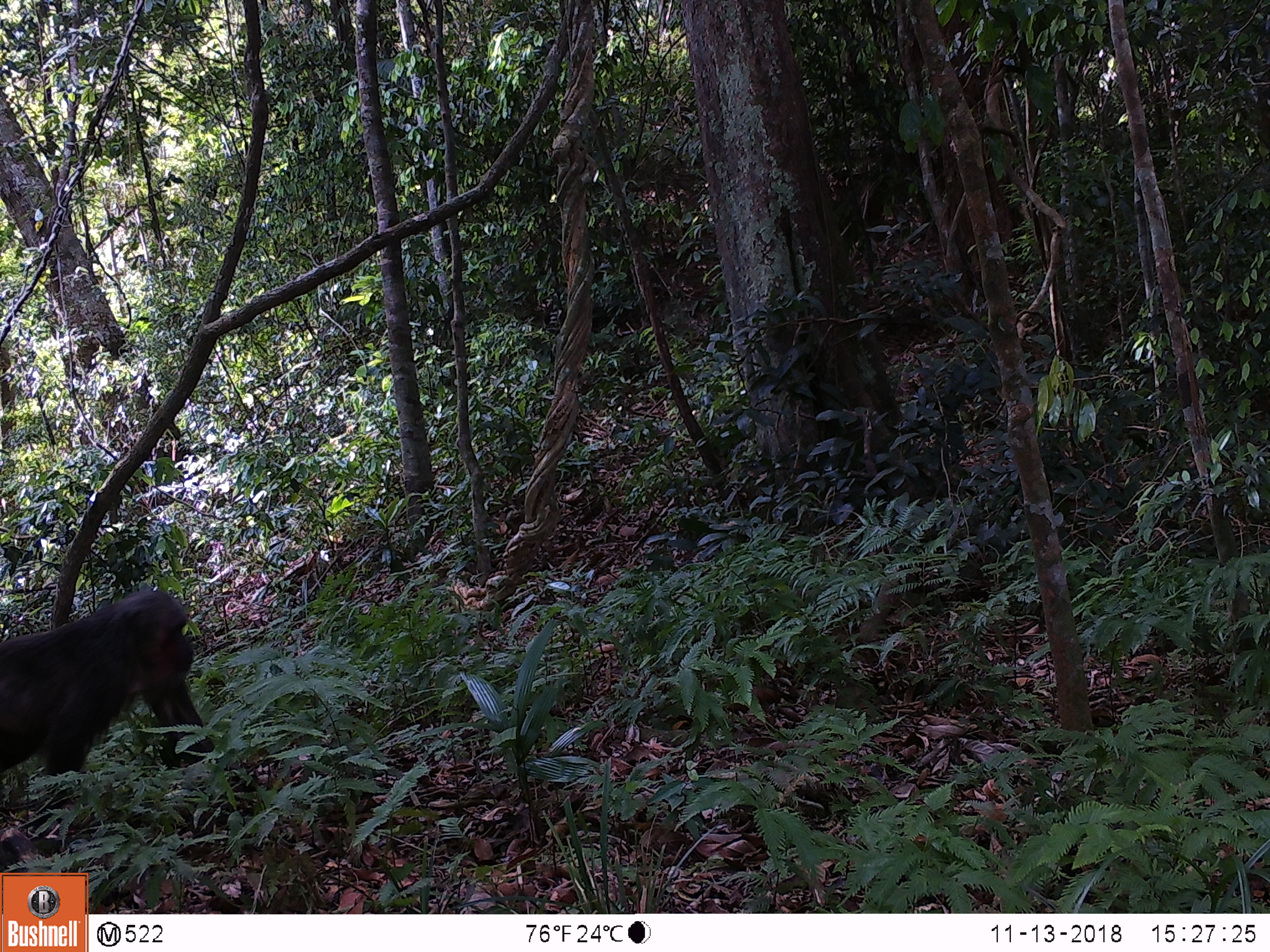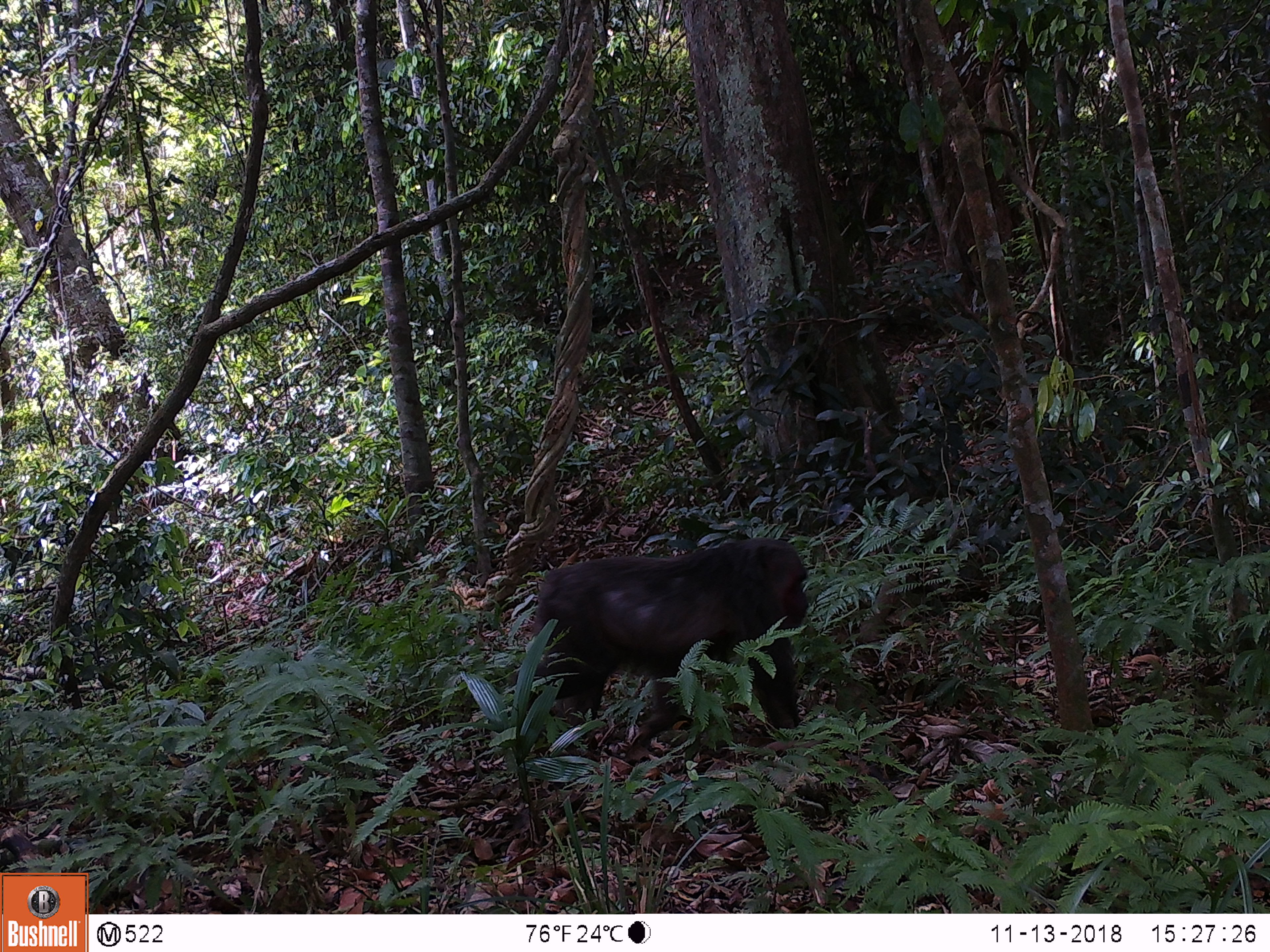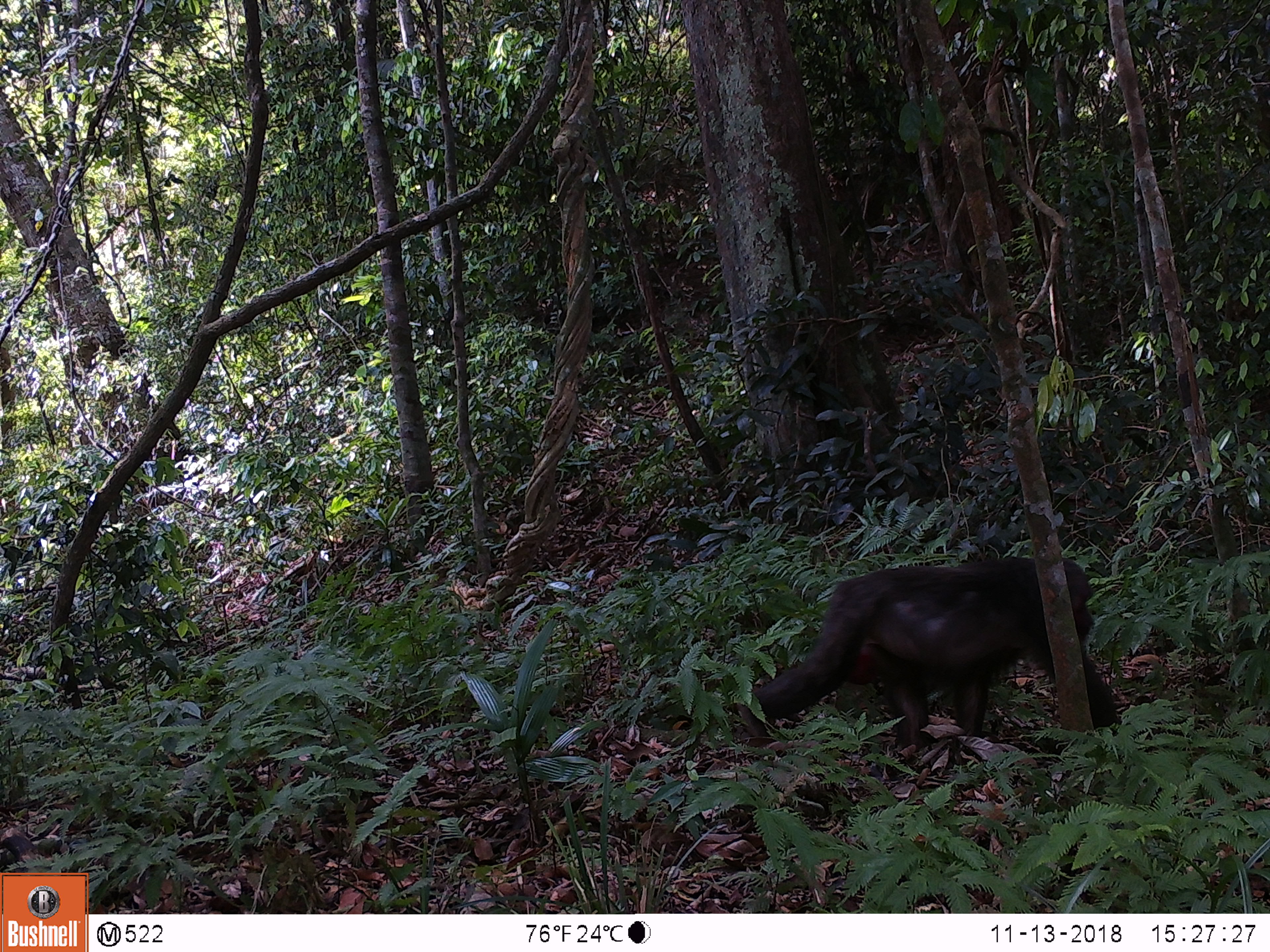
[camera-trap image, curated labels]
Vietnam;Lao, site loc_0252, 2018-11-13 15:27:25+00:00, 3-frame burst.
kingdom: Animalia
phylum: Chordata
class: Mammalia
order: Primates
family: Cercopithecidae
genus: Macaca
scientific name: Macaca arctoides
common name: stump-tailed macaque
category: stump tailed macaque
Stump tailed macaque (stump-tailed macaque) (Macaca arctoides). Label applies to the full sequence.